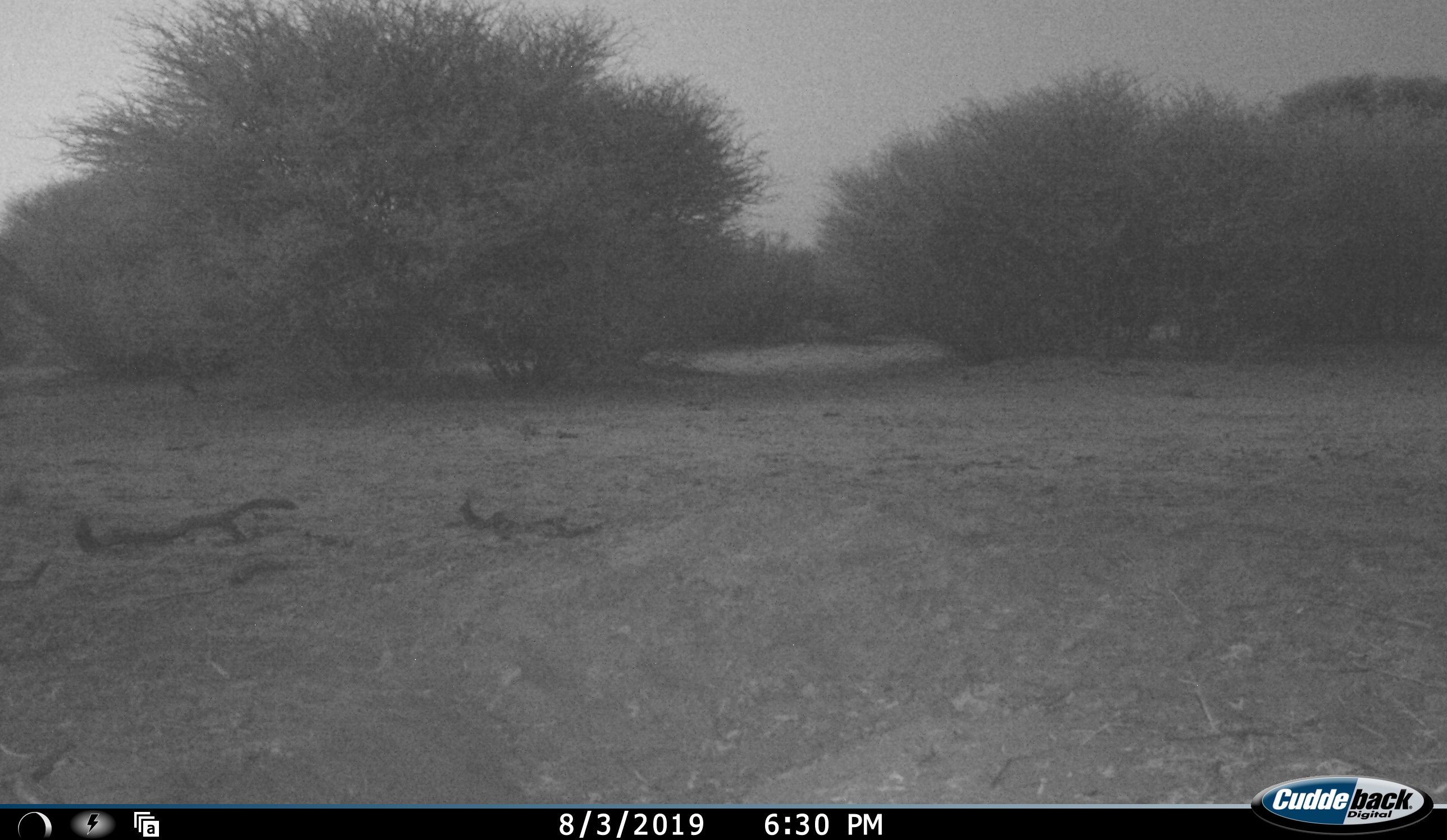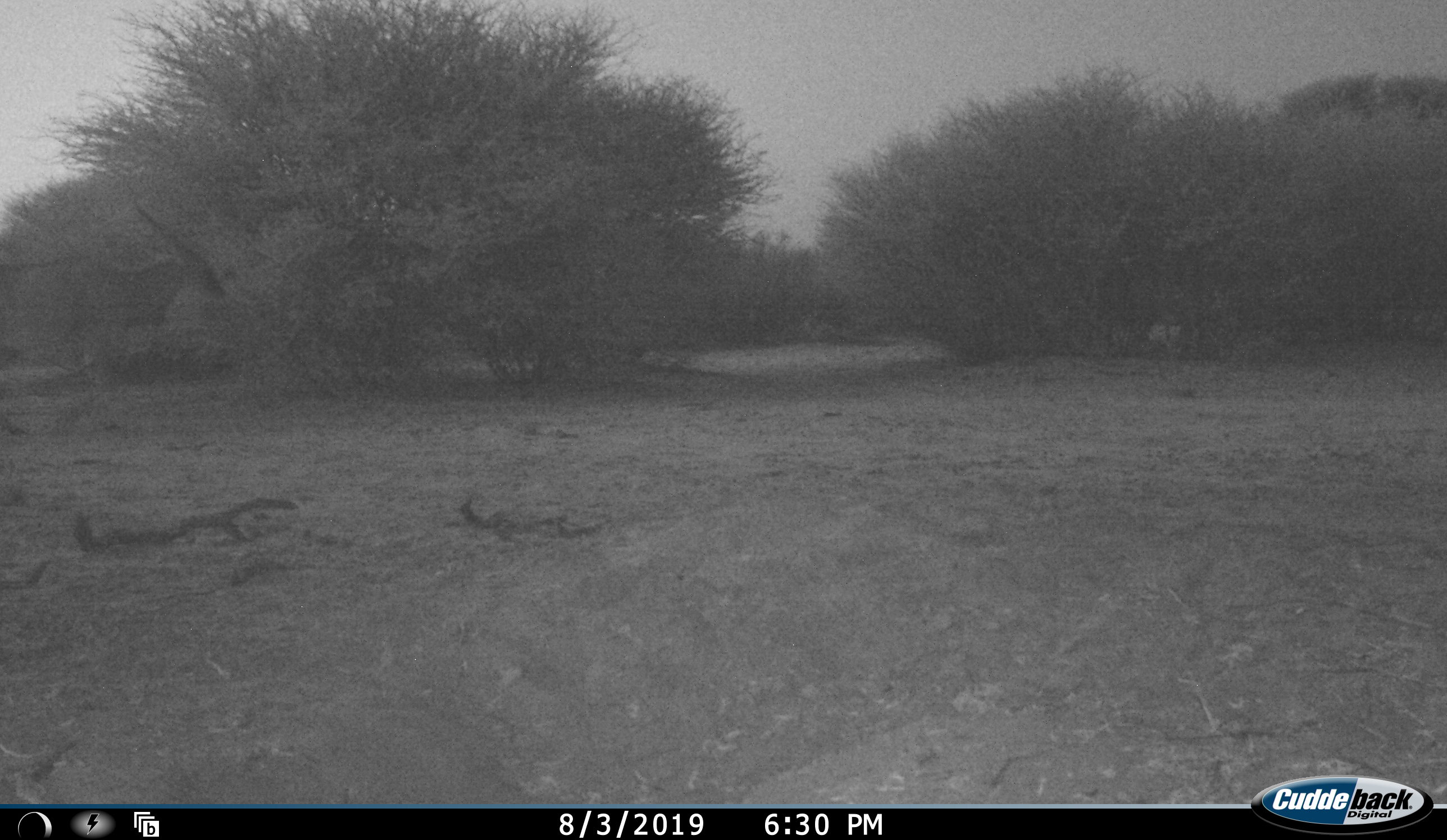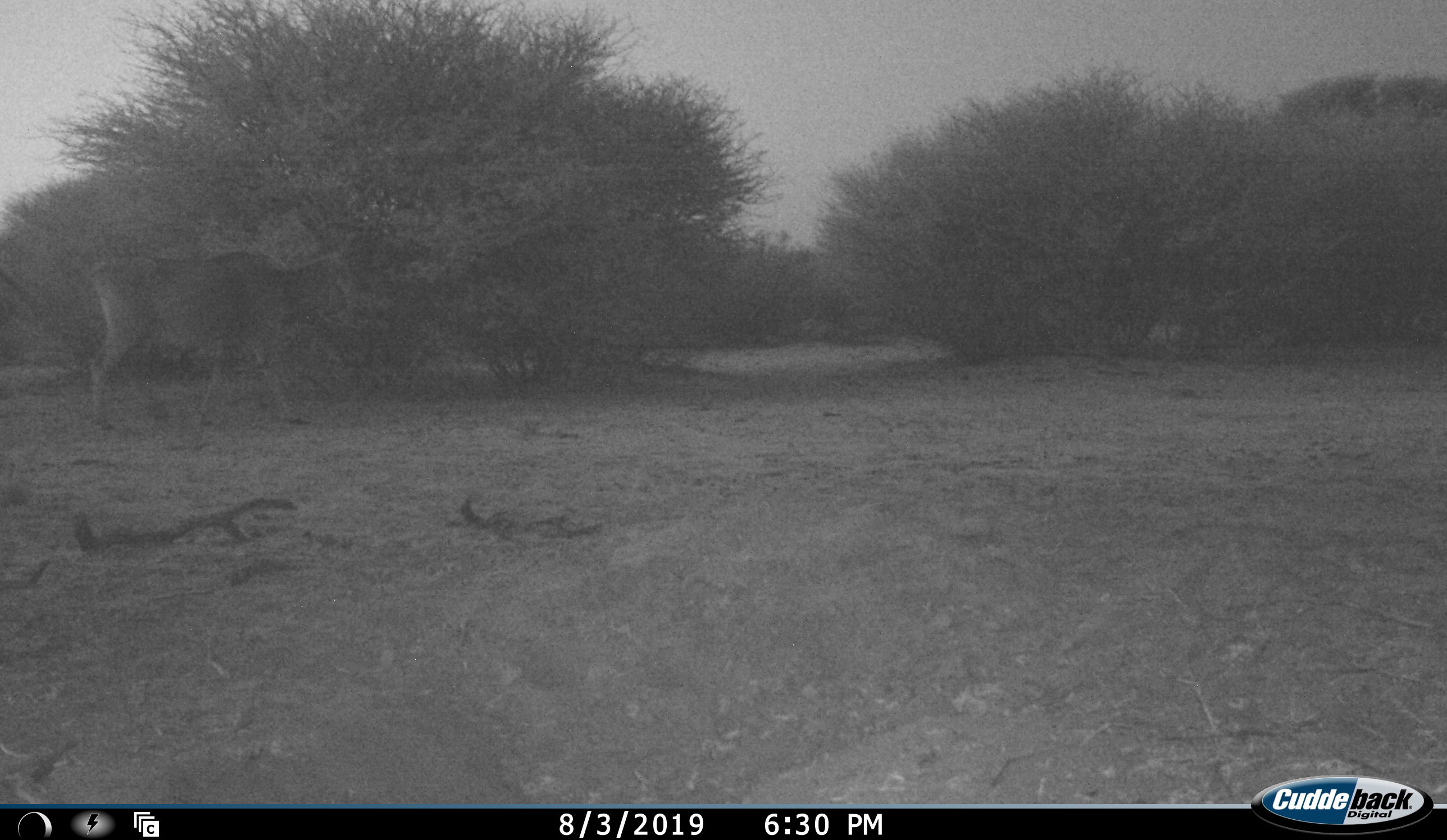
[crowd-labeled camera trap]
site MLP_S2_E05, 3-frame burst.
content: unidentified animal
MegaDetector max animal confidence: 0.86